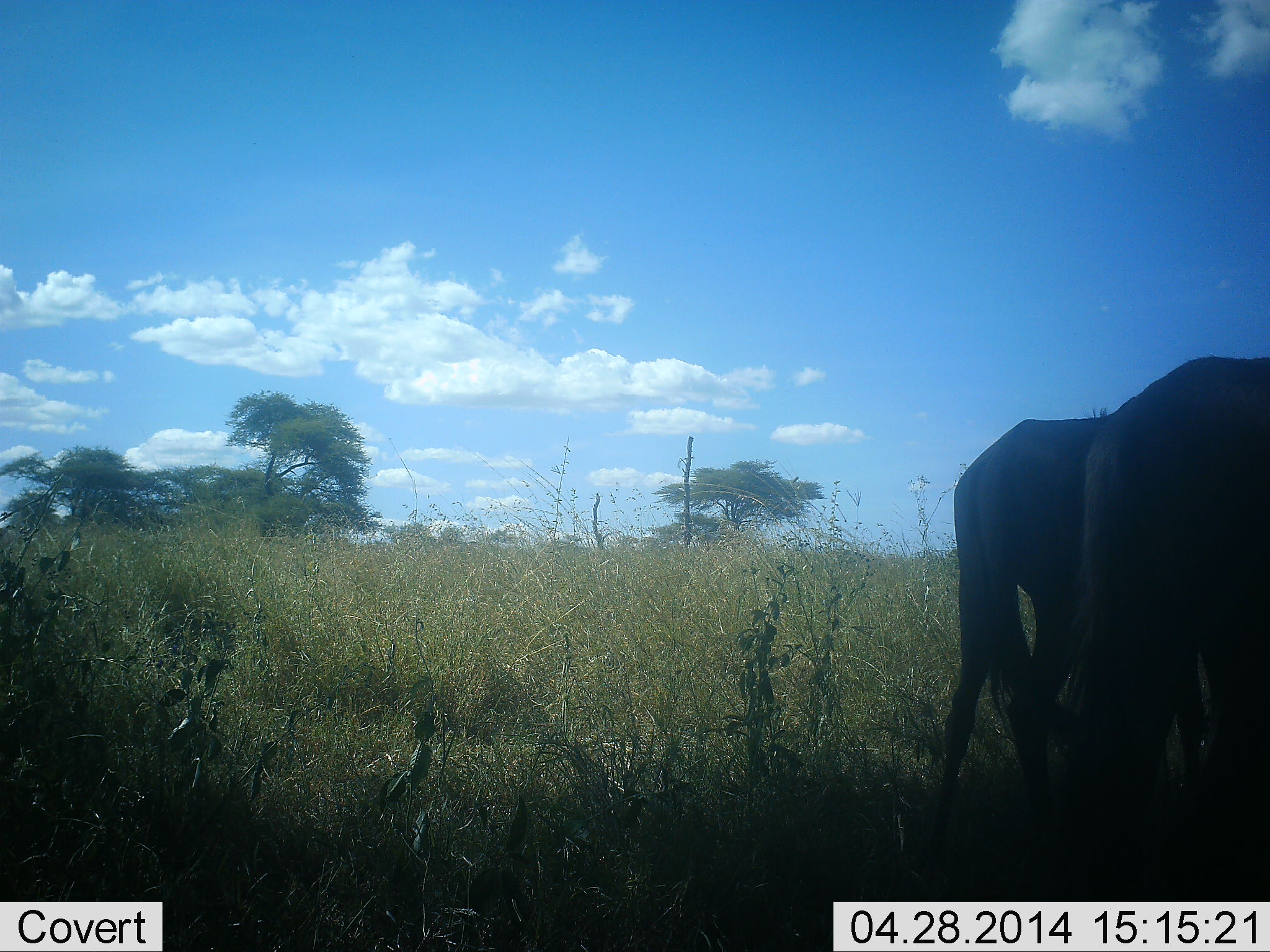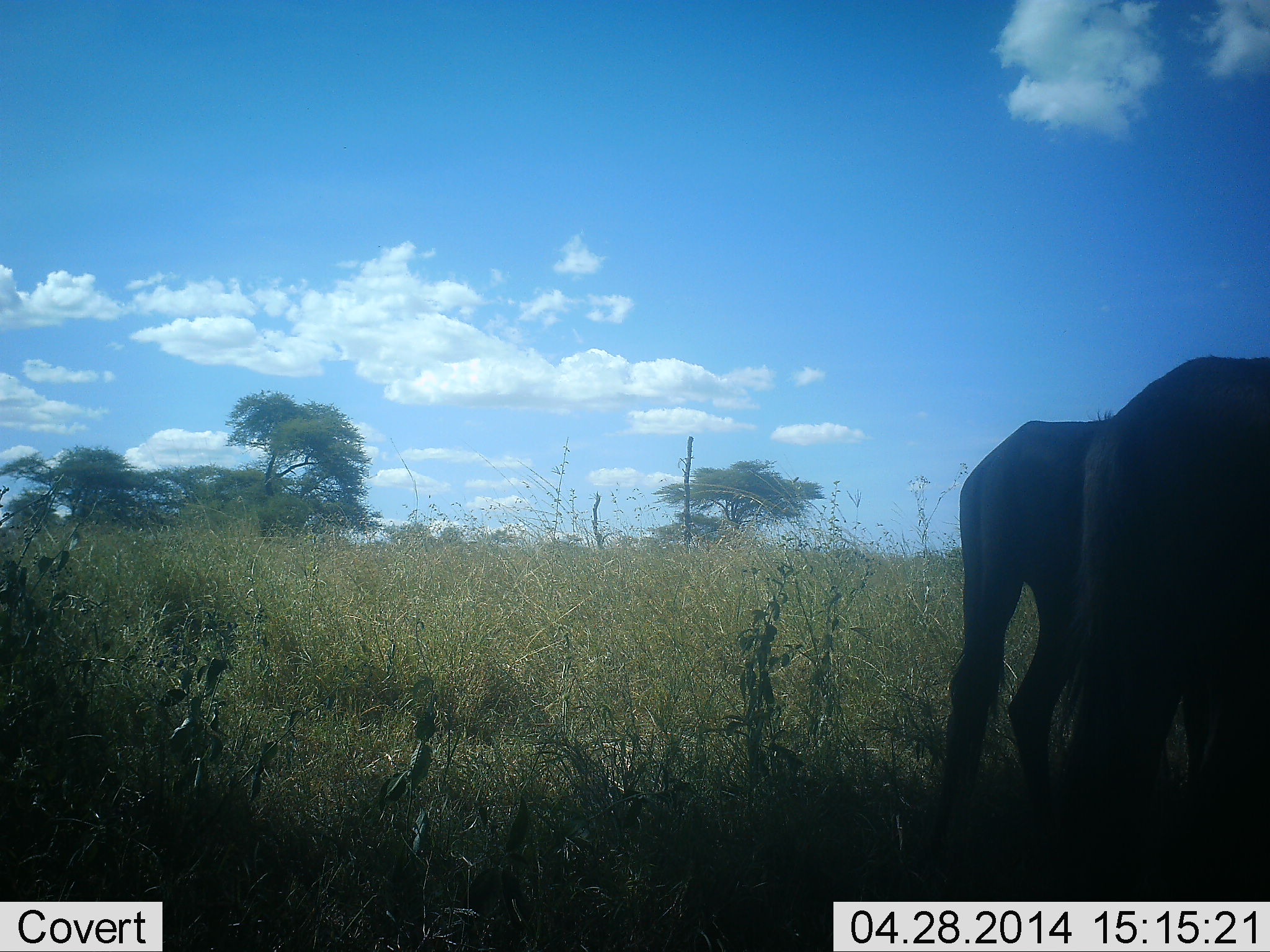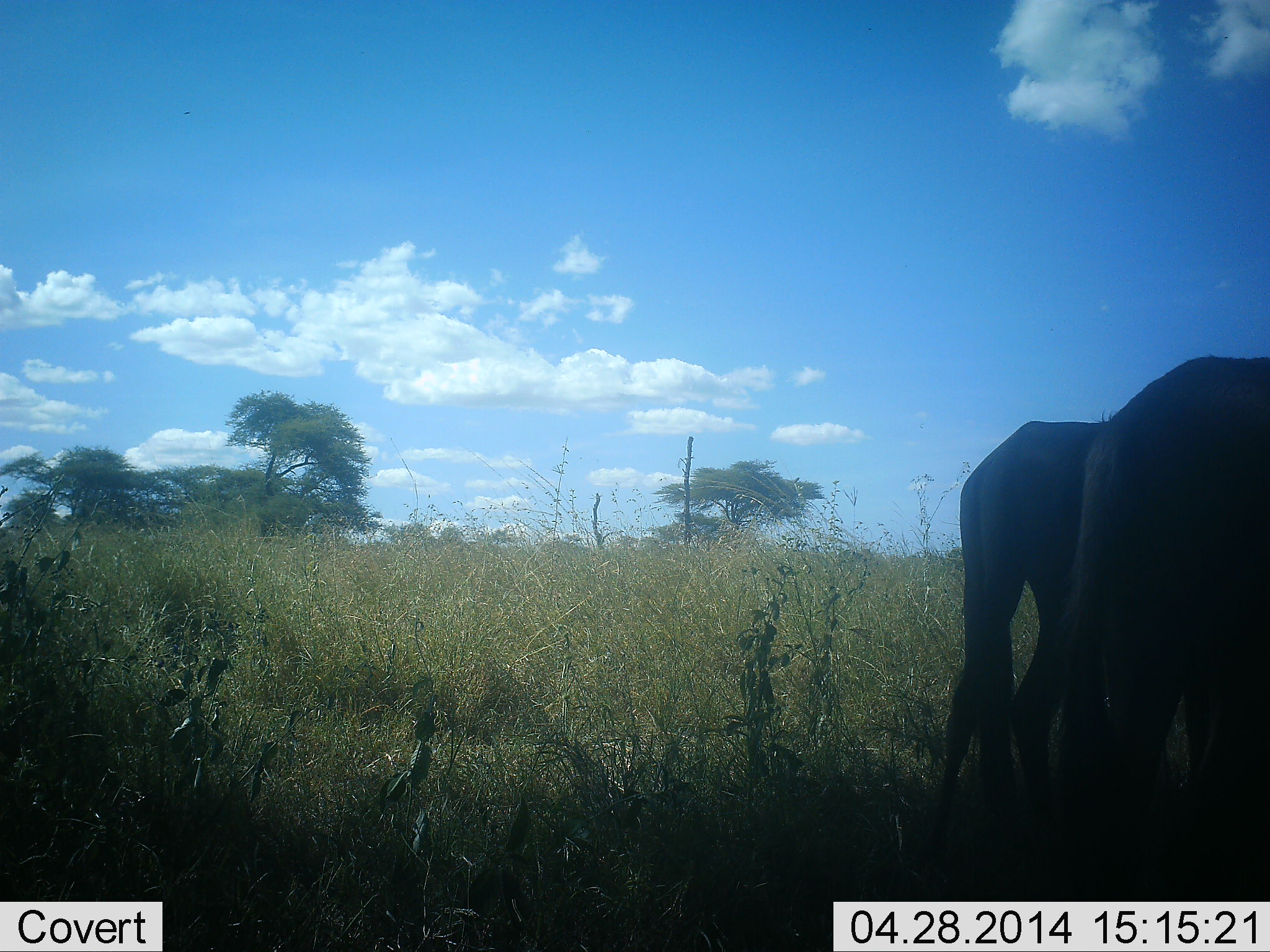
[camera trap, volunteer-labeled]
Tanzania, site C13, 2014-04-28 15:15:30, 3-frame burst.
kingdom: Animalia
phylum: Chordata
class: Mammalia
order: Artiodactyla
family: Bovidae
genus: Connochaetes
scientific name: Connochaetes taurinus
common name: blue wildebeest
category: wildebeest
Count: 2.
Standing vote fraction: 100%.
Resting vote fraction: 0%.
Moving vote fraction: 0%.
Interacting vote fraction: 0%.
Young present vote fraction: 0%.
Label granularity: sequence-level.